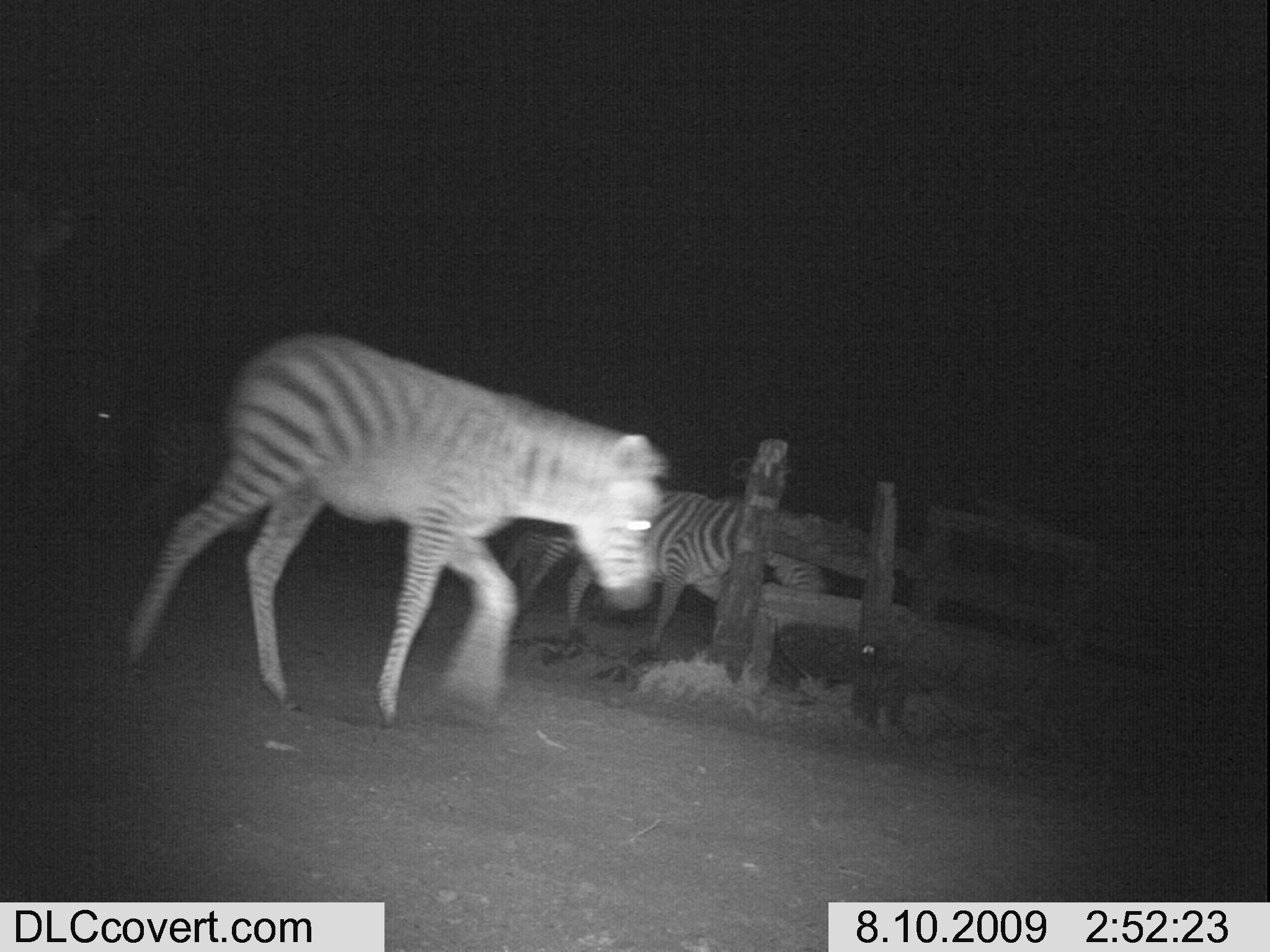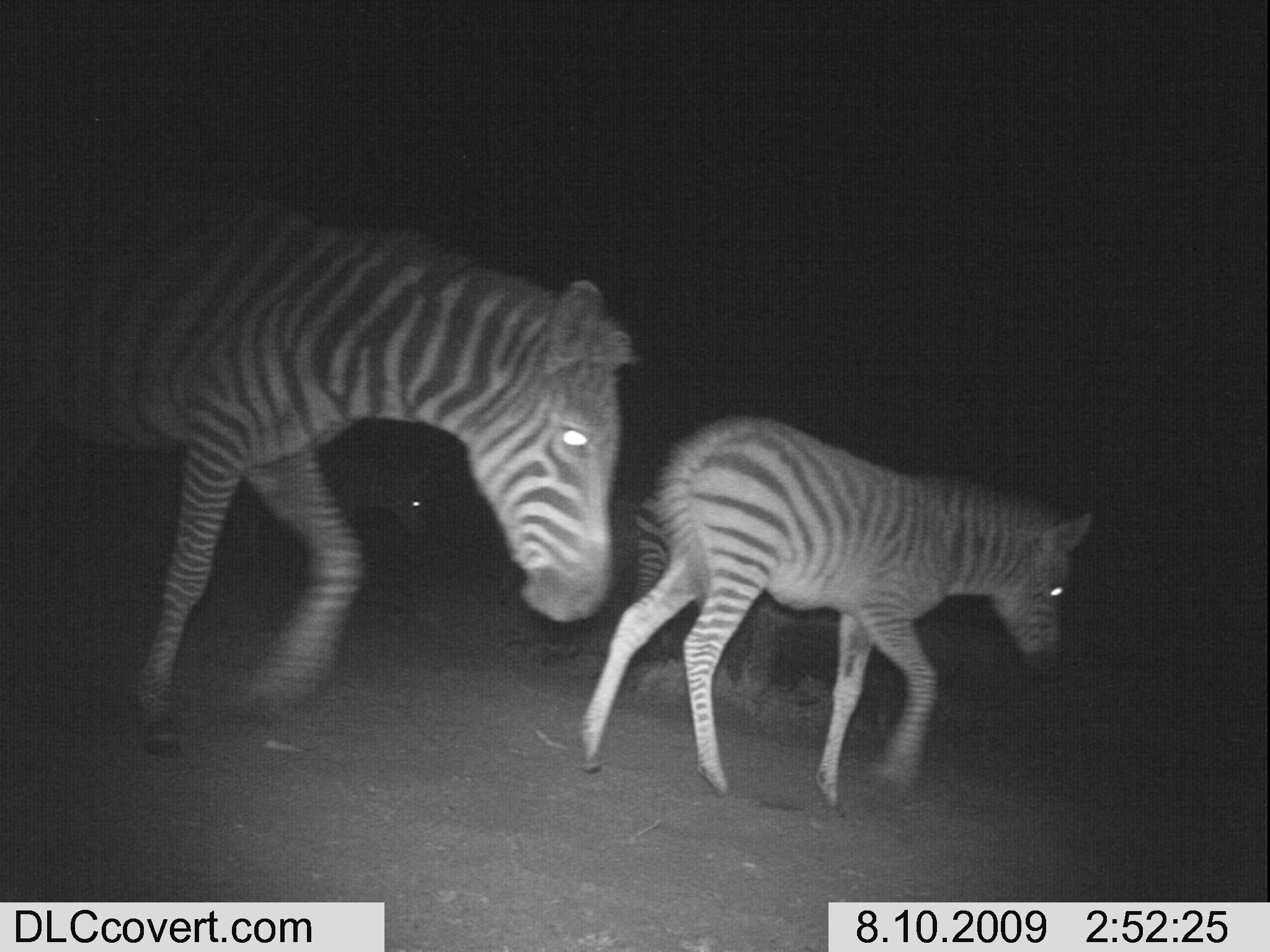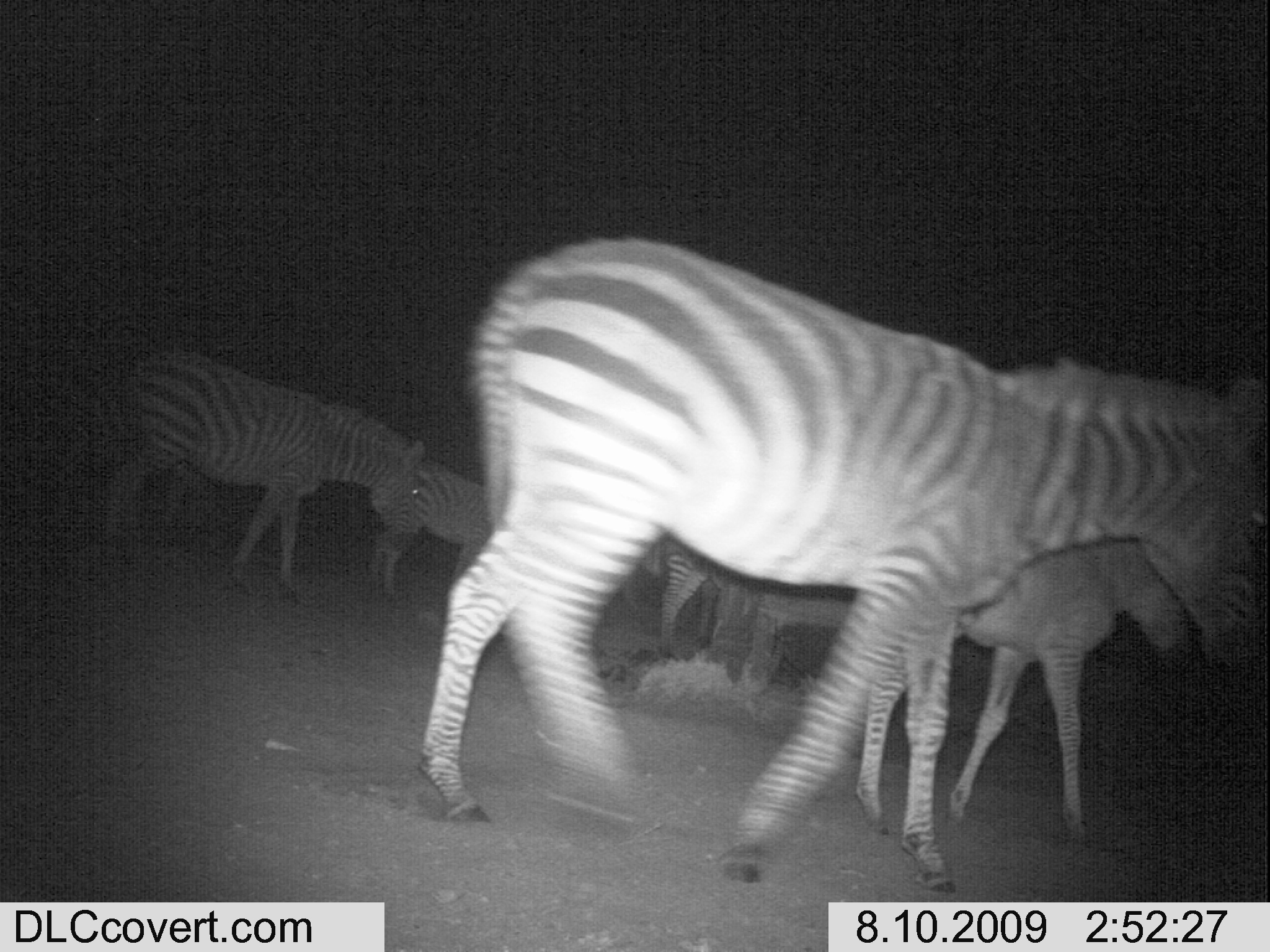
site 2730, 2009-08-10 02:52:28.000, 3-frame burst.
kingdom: Animalia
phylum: Chordata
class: Mammalia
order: Perissodactyla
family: Equidae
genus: Equus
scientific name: Equus quagga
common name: plains zebra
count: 5